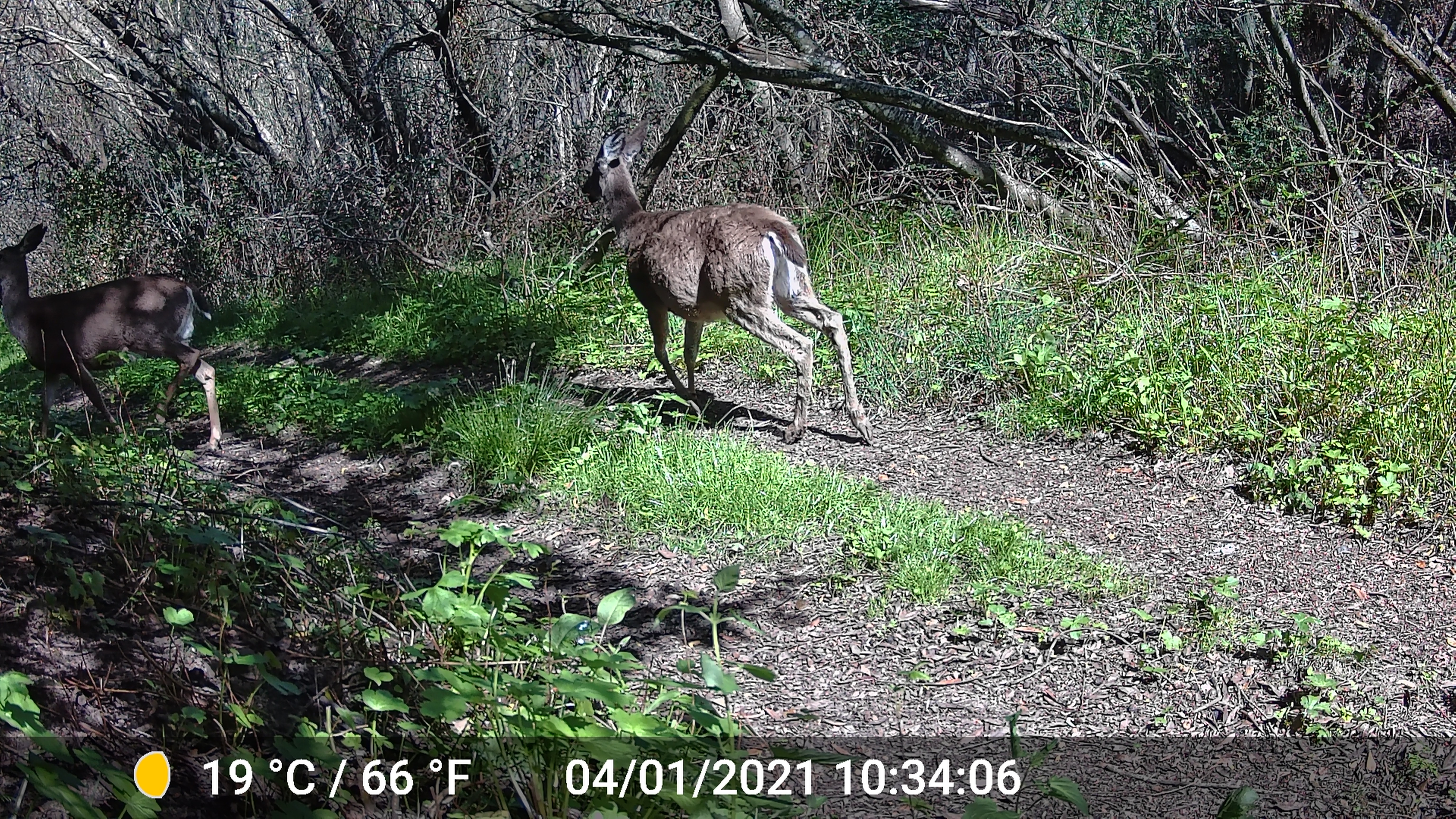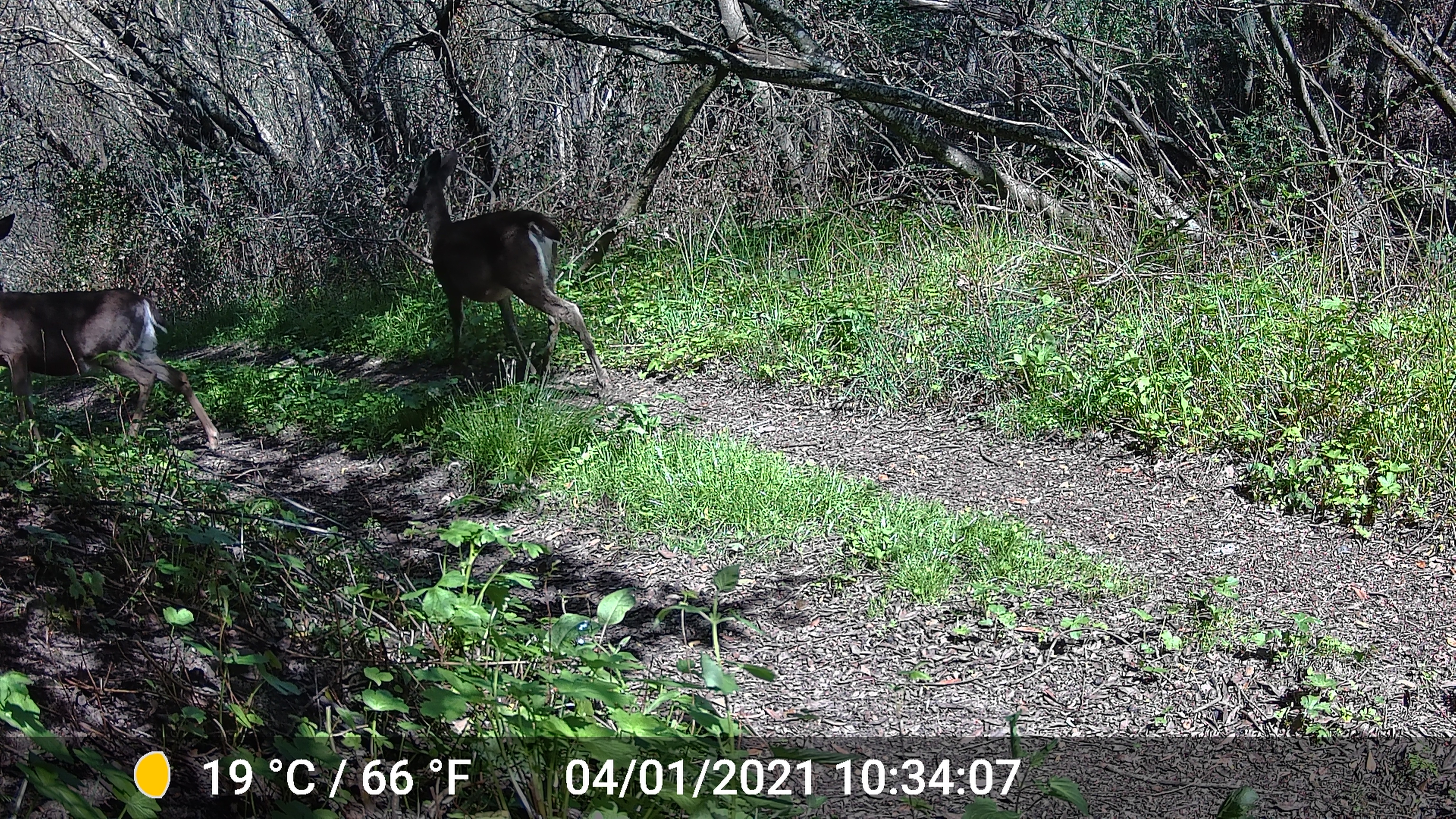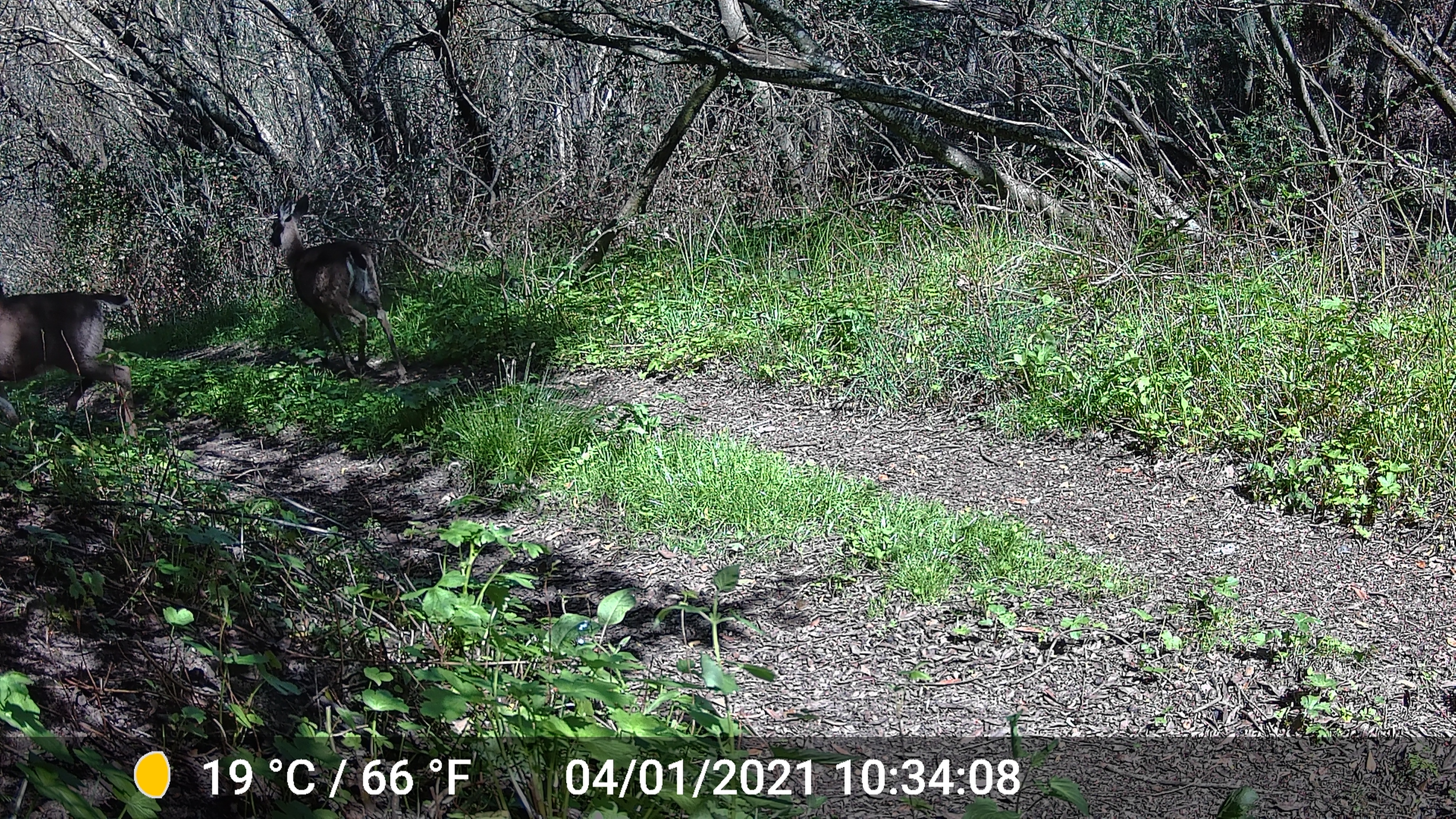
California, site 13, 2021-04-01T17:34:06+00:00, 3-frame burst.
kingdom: Animalia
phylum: Chordata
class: Mammalia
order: Artiodactyla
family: Cervidae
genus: Odocoileus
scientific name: Odocoileus hemionus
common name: mule deer